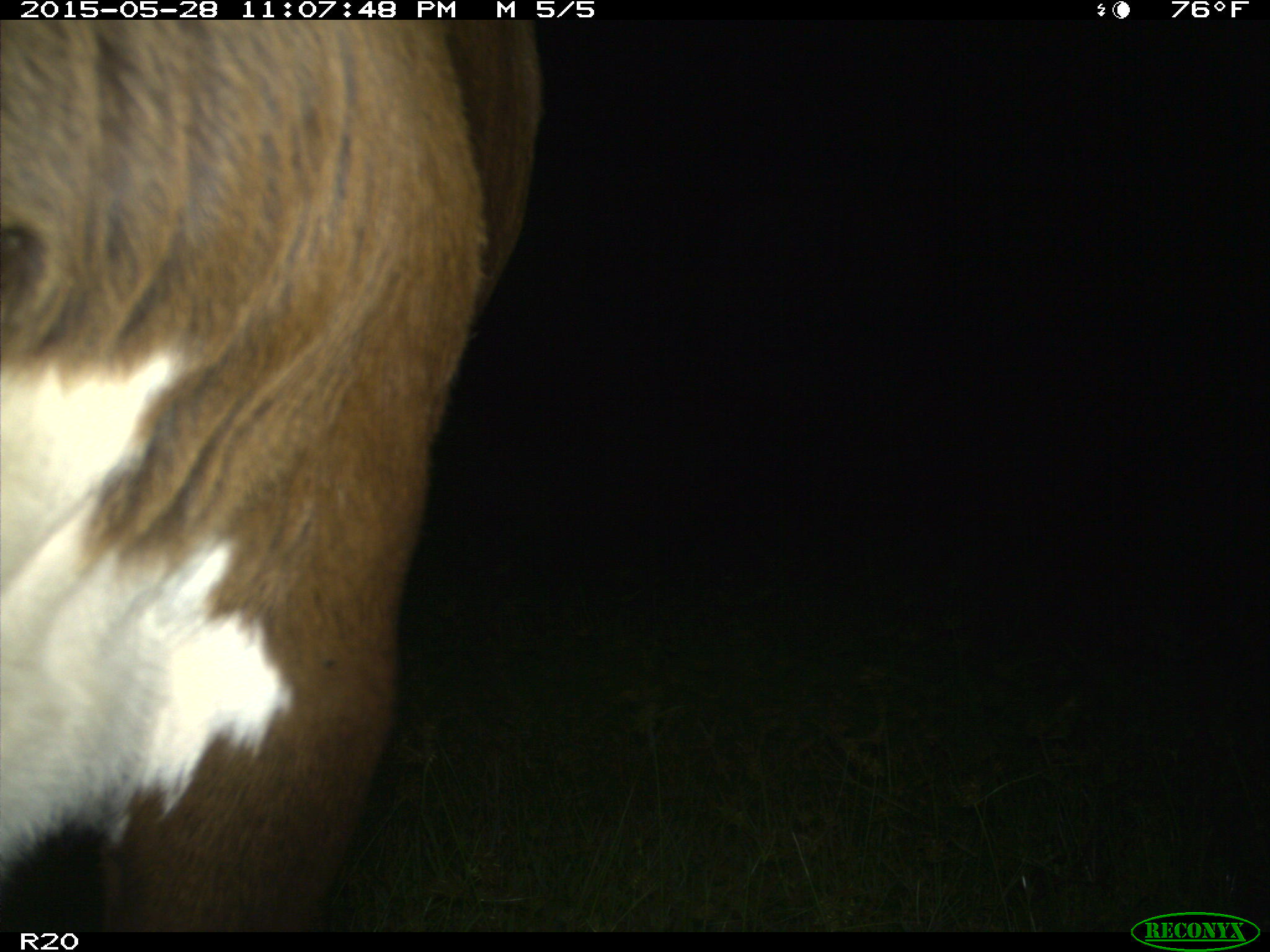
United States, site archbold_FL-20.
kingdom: Animalia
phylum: Chordata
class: Mammalia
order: Artiodactyla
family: Bovidae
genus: Bos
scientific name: Bos taurus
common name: domestic cow